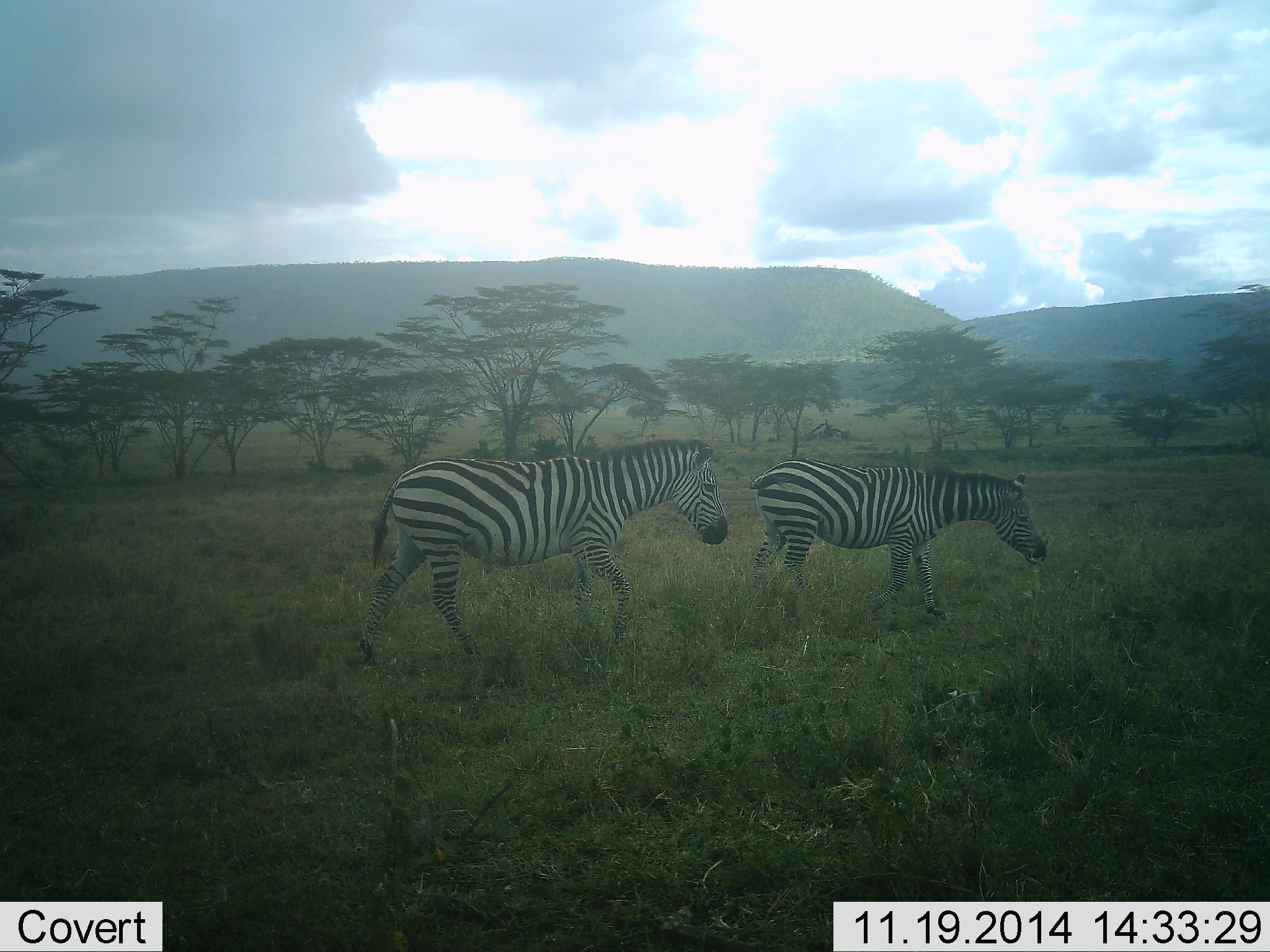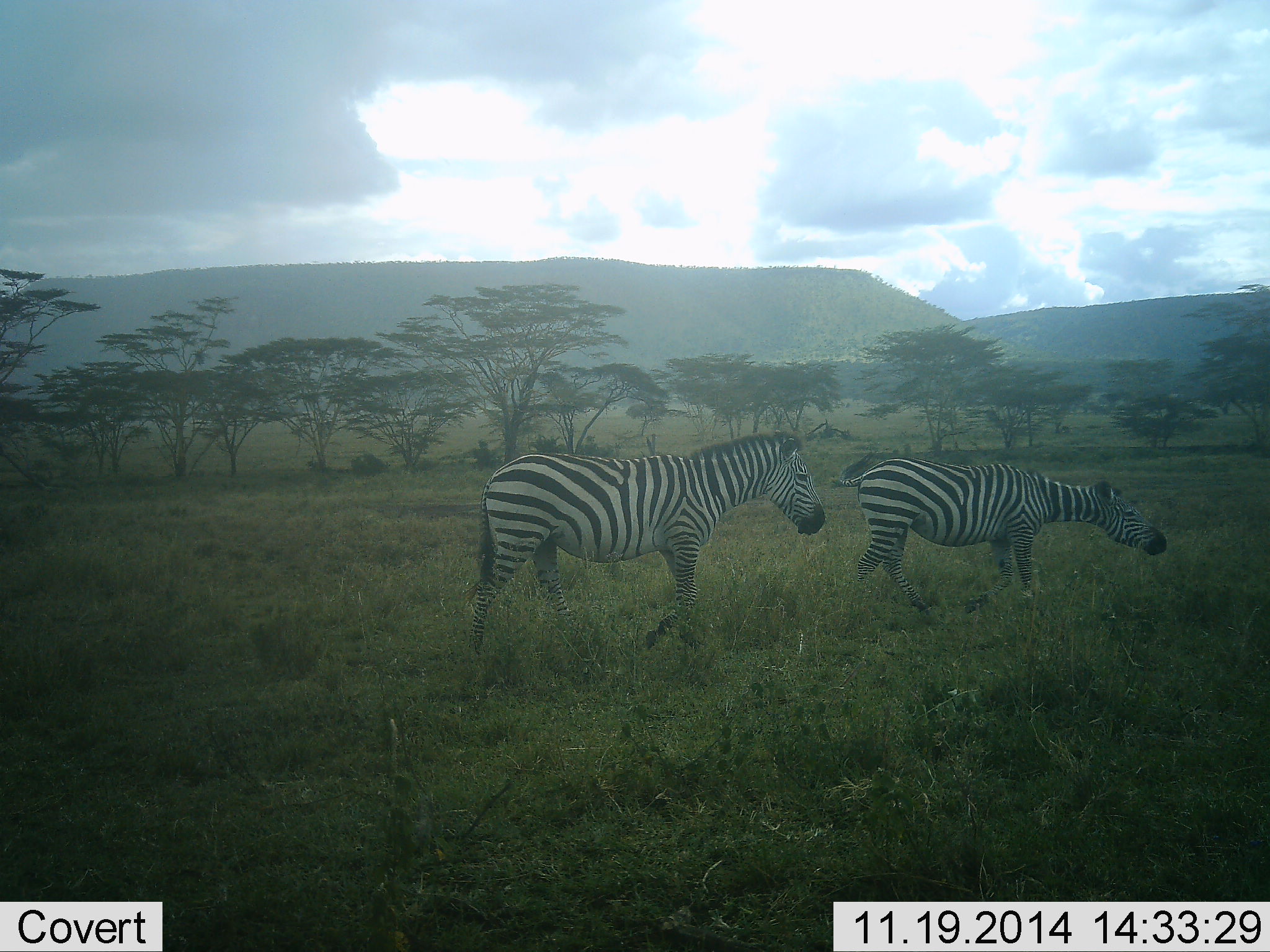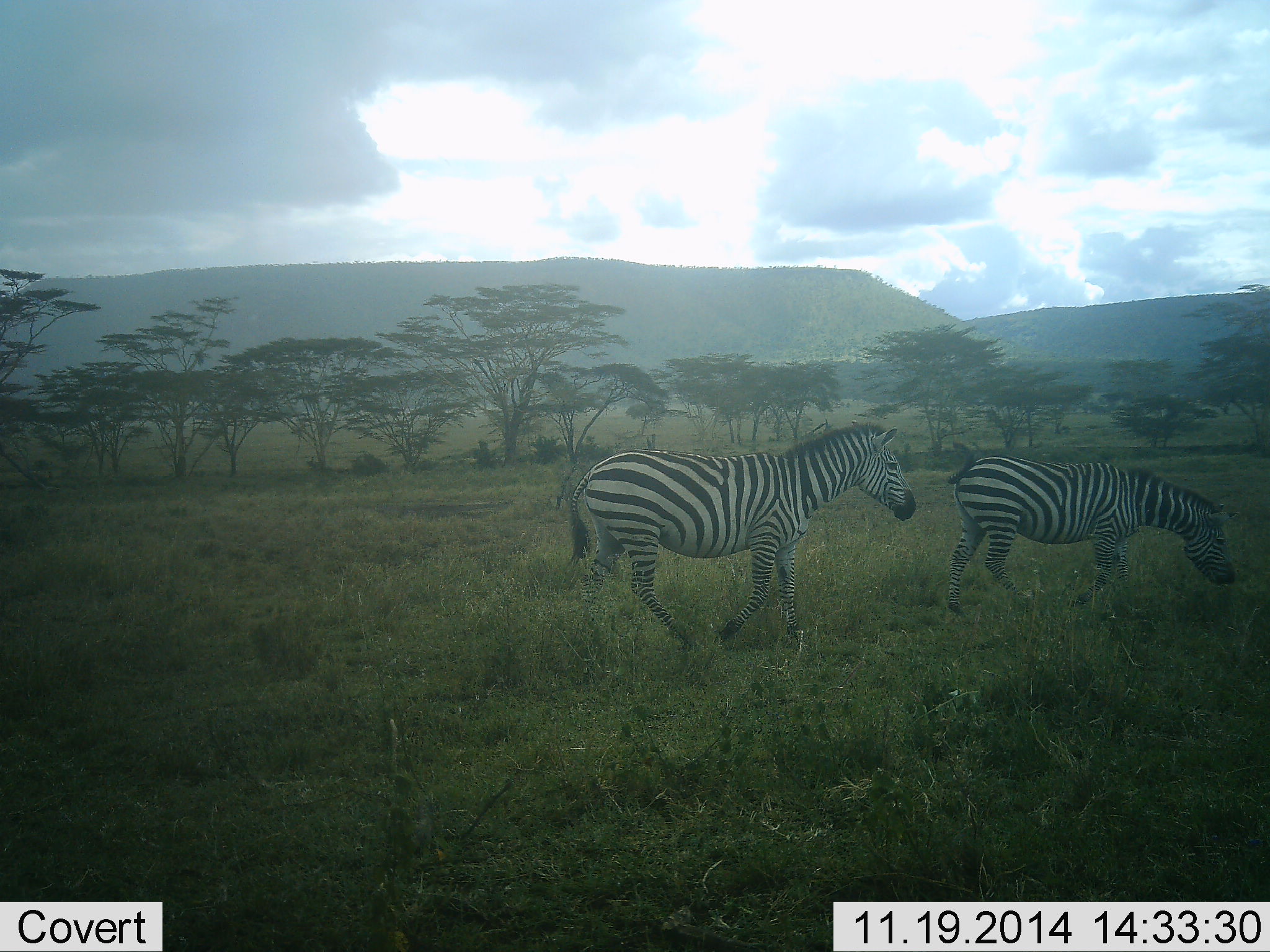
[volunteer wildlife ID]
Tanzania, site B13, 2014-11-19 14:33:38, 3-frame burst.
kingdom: Animalia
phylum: Chordata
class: Mammalia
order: Perissodactyla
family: Equidae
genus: Equus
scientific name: Equus quagga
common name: plains zebra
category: zebra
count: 2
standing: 10%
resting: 0%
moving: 90%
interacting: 0%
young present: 0%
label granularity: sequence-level